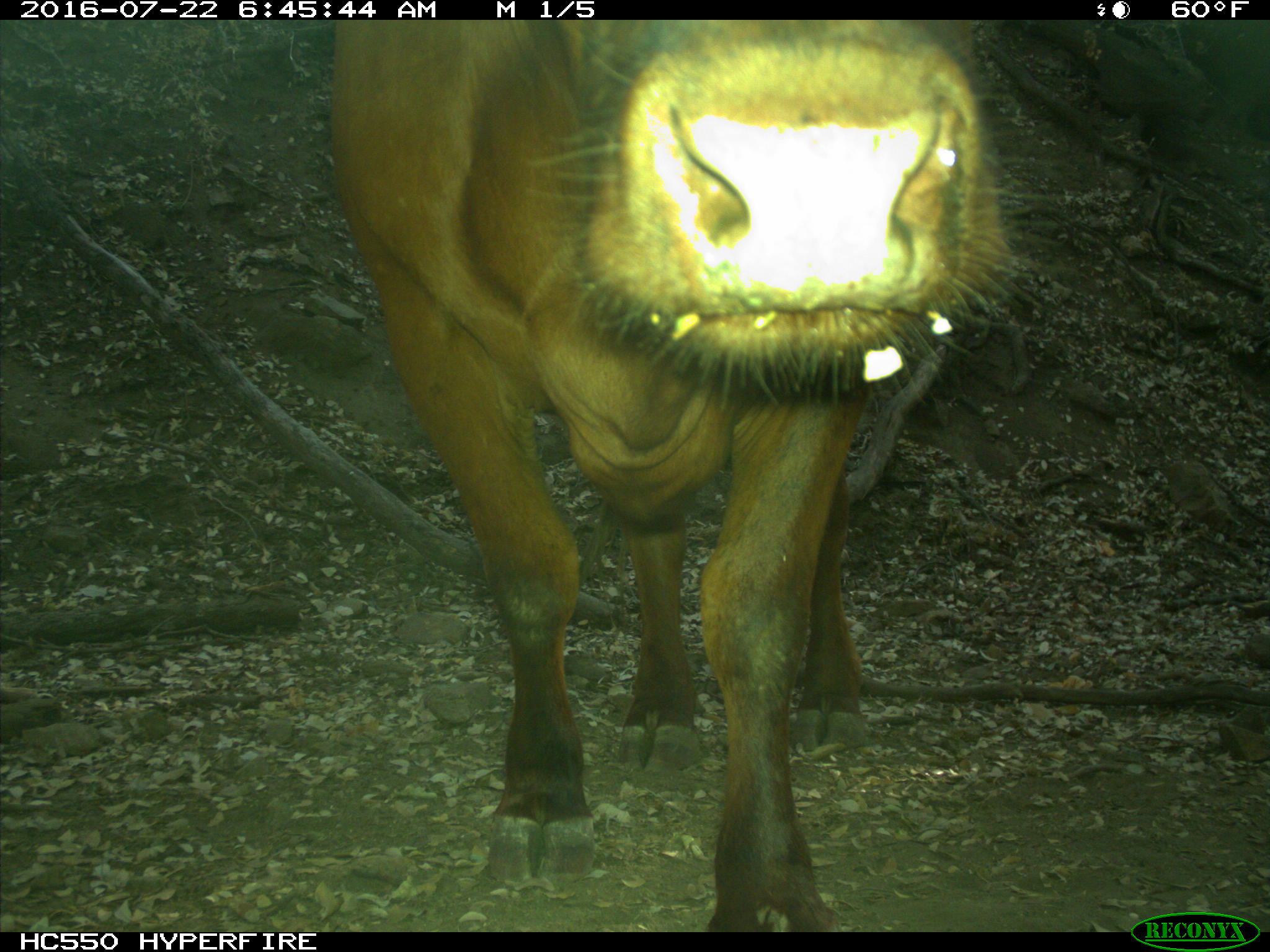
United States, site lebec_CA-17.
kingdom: Animalia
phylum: Chordata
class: Mammalia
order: Artiodactyla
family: Bovidae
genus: Bos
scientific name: Bos taurus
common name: domestic cow